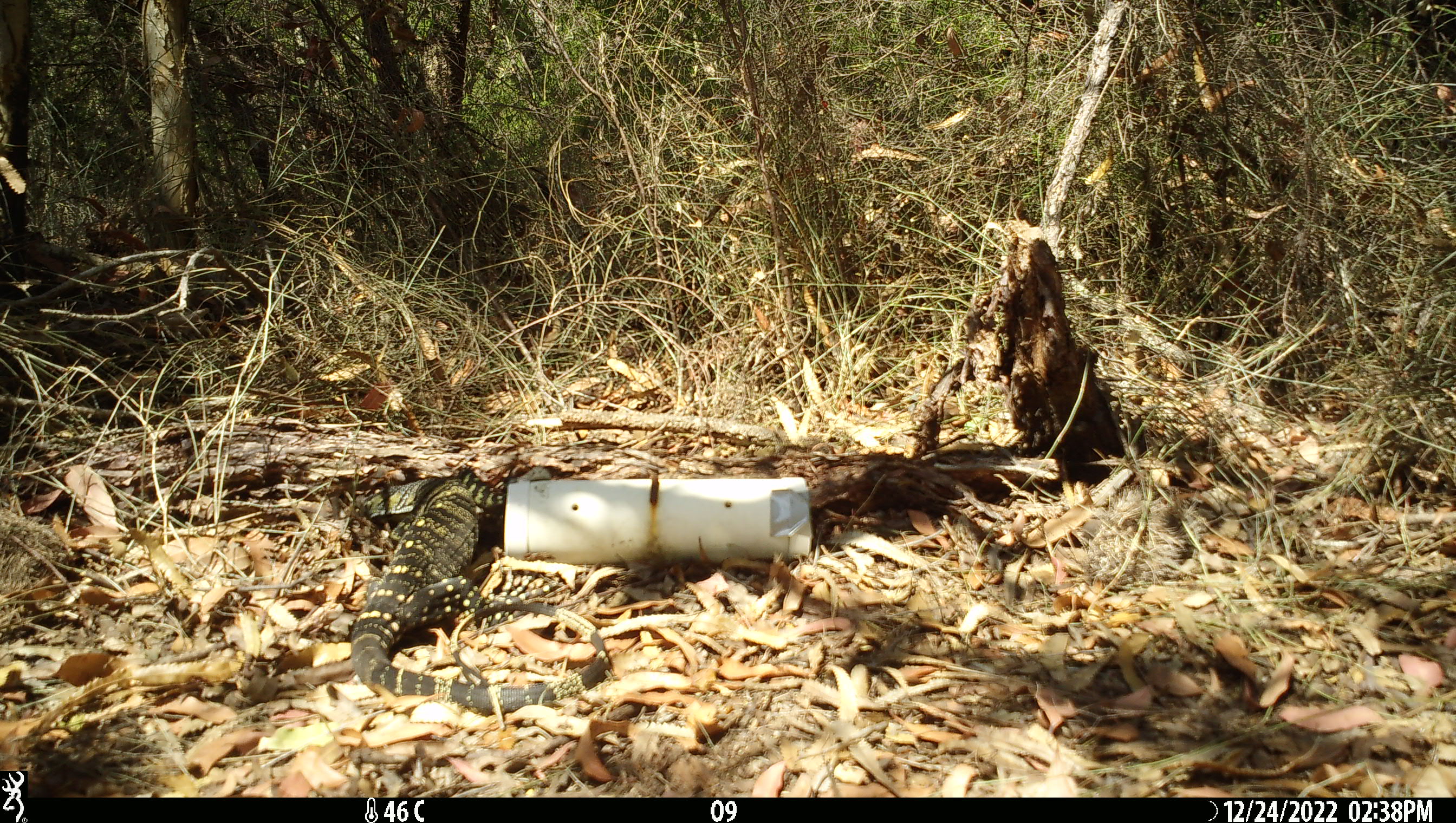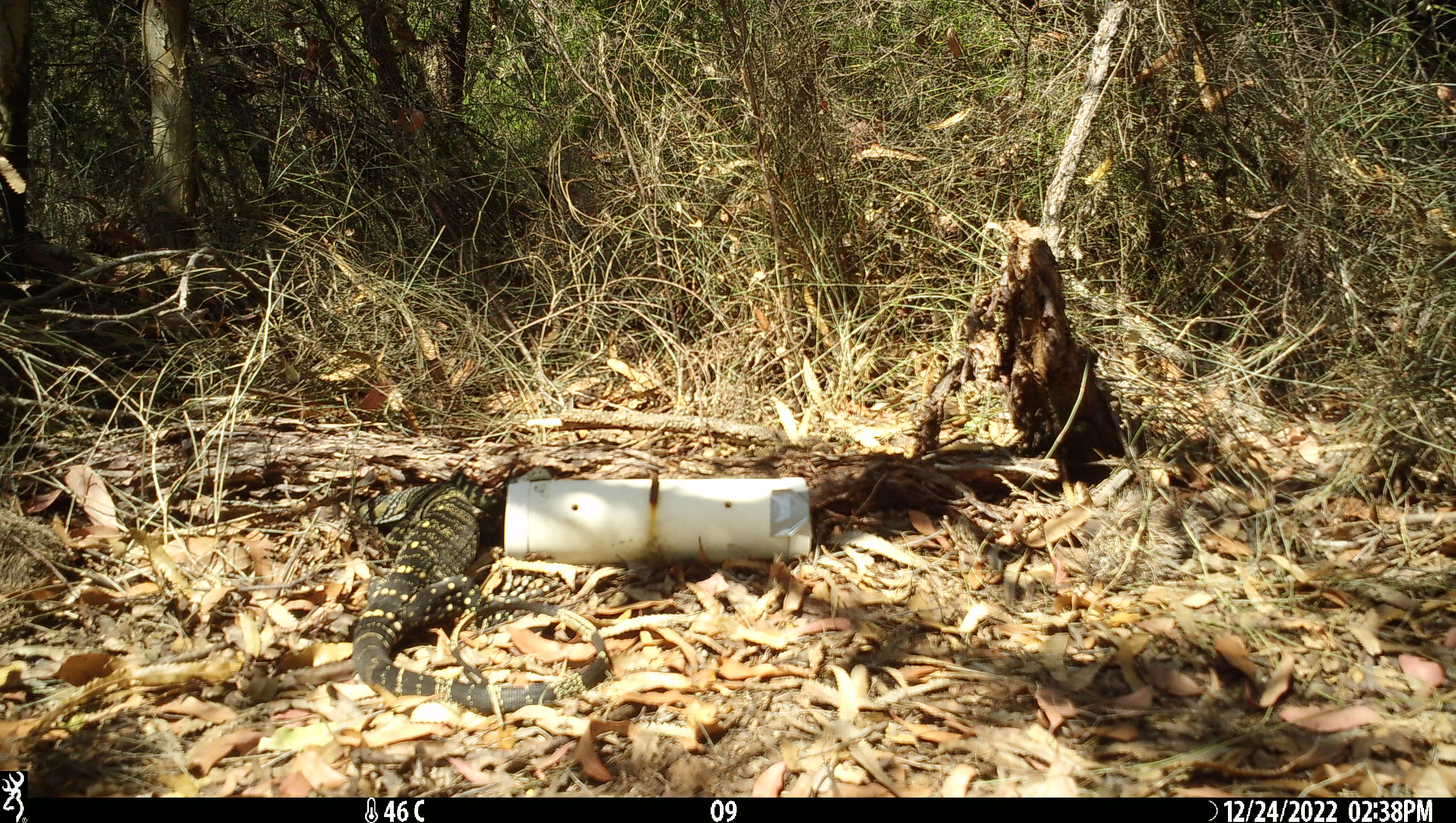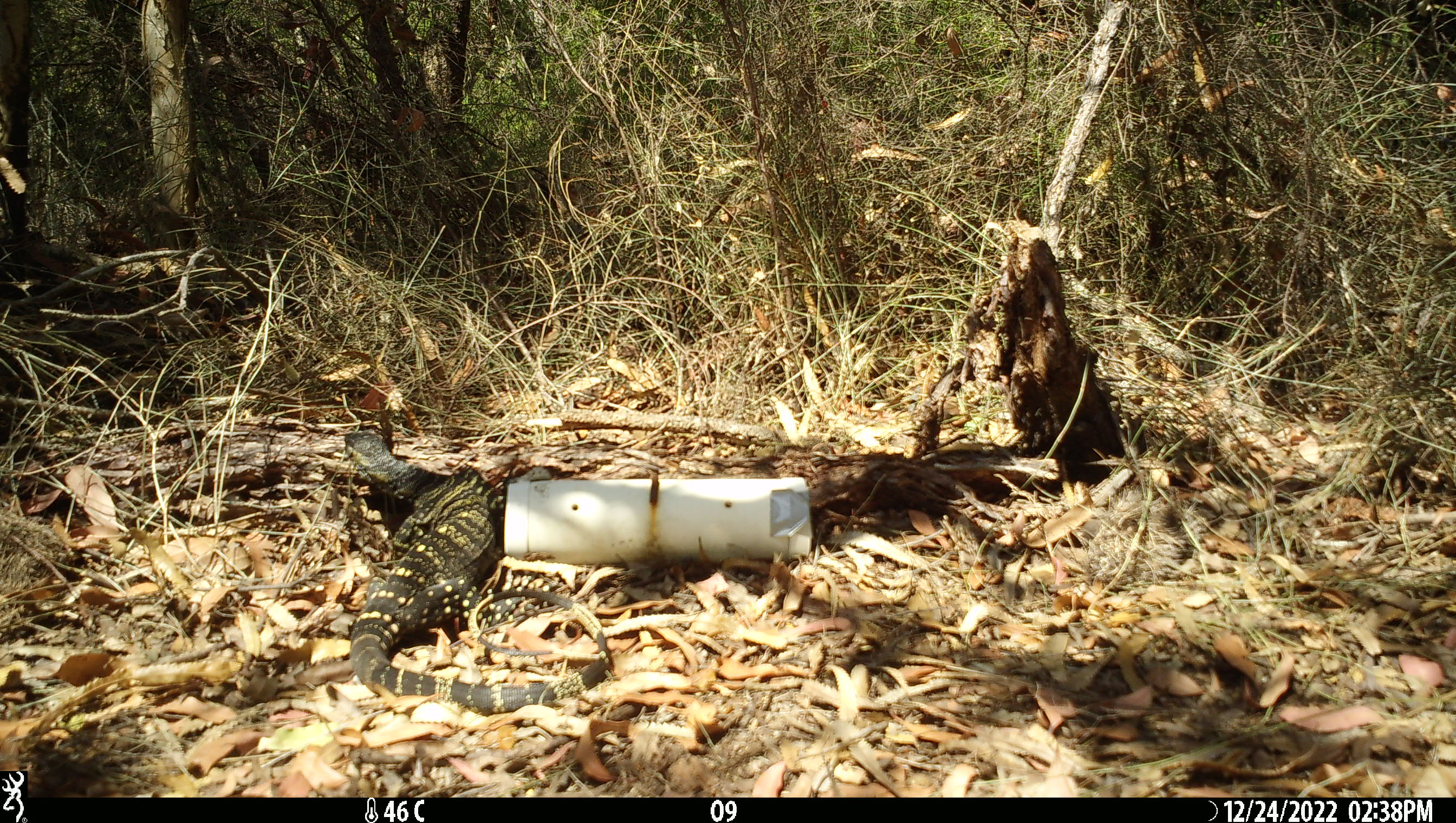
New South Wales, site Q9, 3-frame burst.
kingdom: Animalia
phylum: Chordata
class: Reptilia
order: Squamata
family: Varanidae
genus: Varanus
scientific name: Varanus varius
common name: lace monitor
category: goanna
Goanna (lace monitor) (Varanus varius).